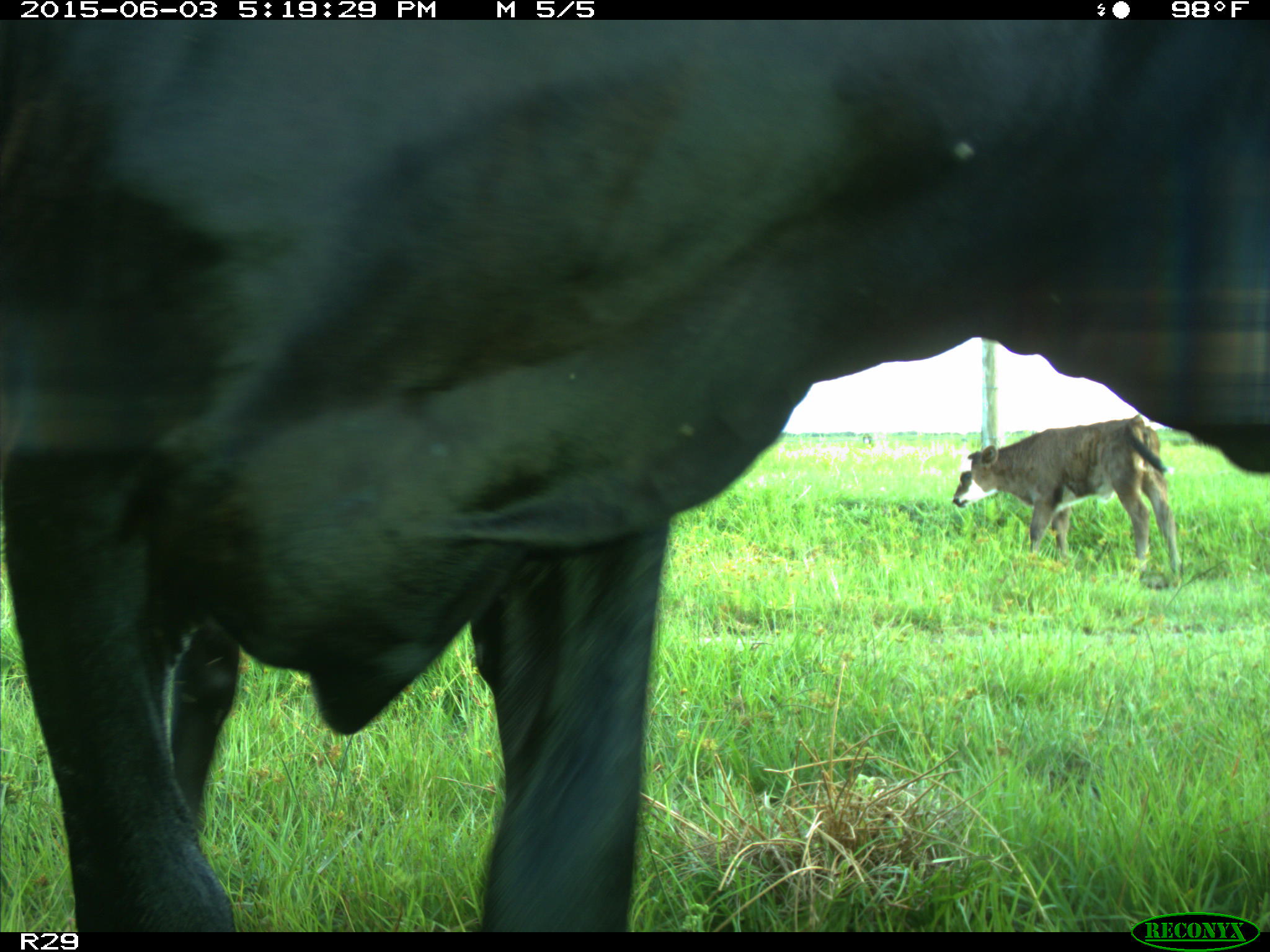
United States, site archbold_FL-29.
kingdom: Animalia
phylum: Chordata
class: Mammalia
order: Artiodactyla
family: Bovidae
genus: Bos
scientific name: Bos taurus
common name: domestic cow